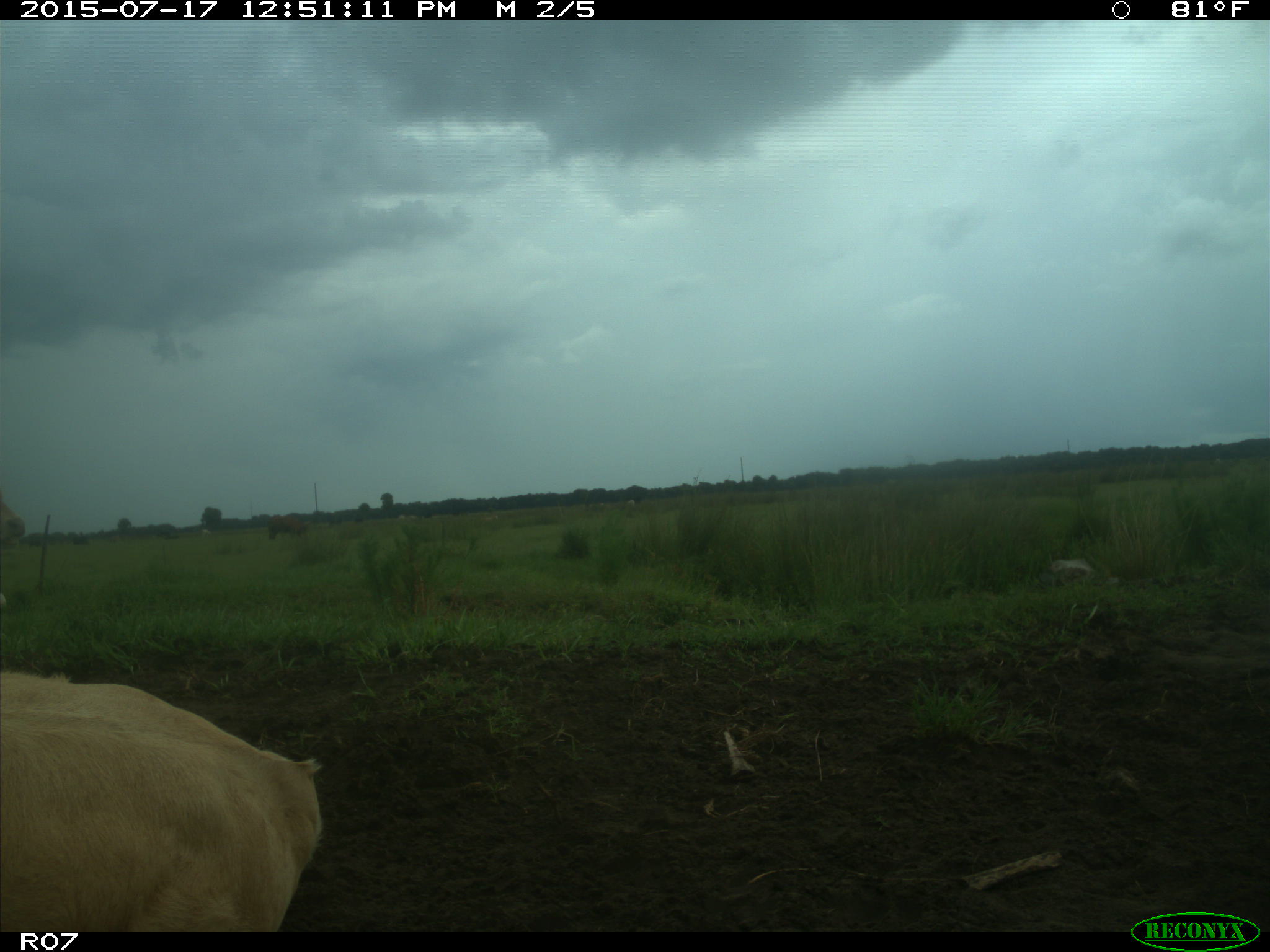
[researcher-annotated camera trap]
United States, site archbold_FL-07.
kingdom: Animalia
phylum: Chordata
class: Mammalia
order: Artiodactyla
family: Bovidae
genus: Bos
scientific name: Bos taurus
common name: domestic cow